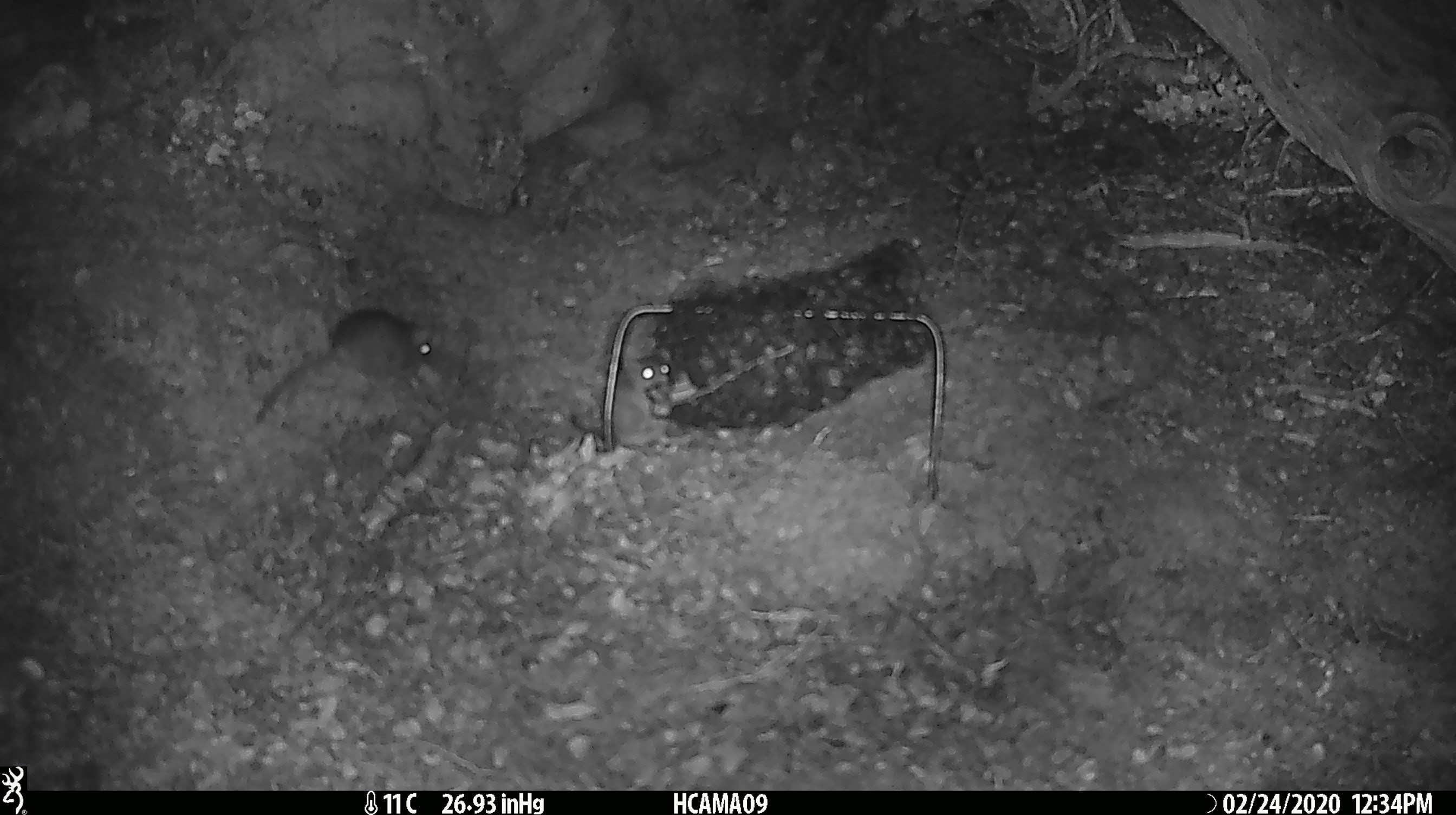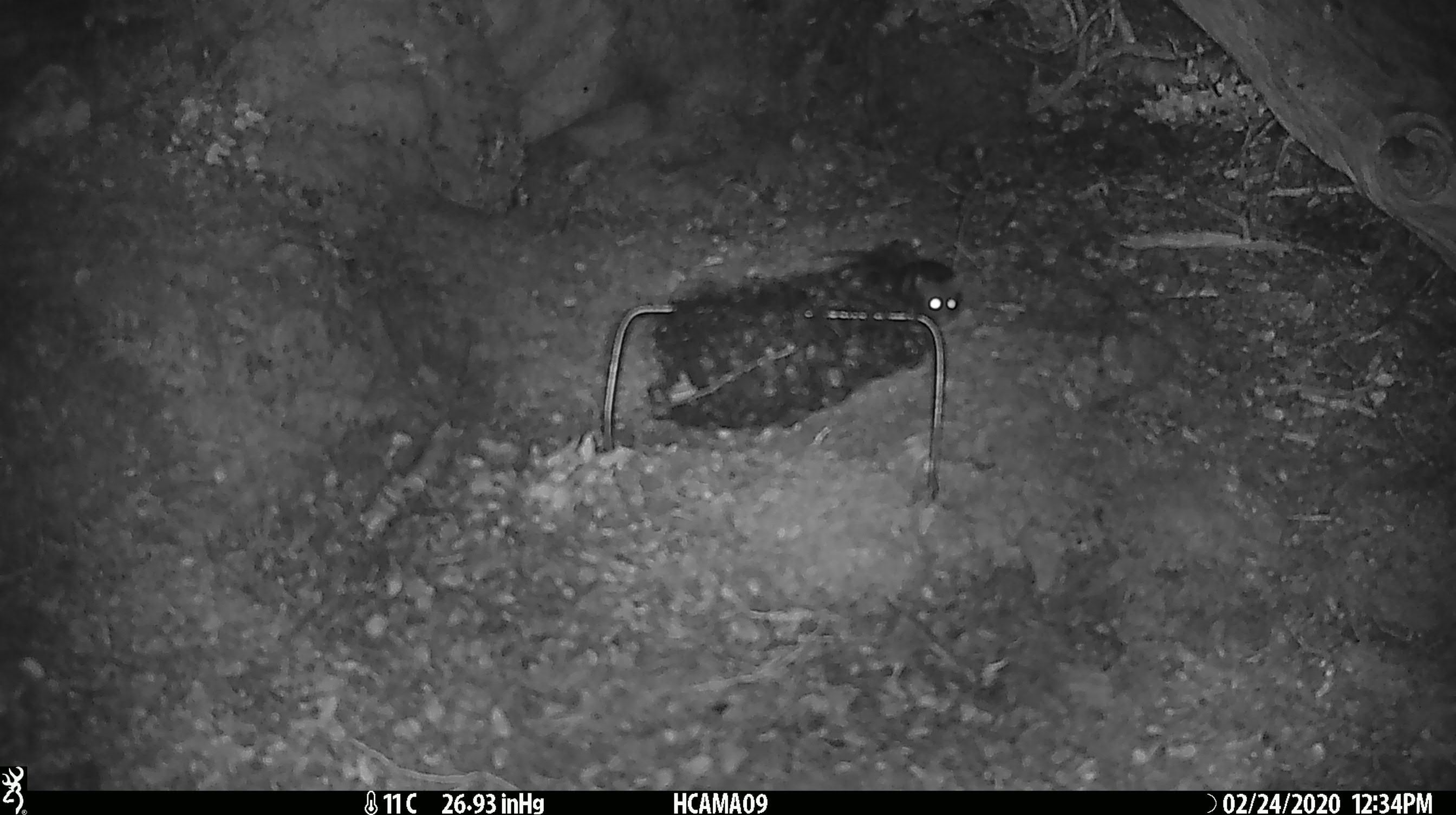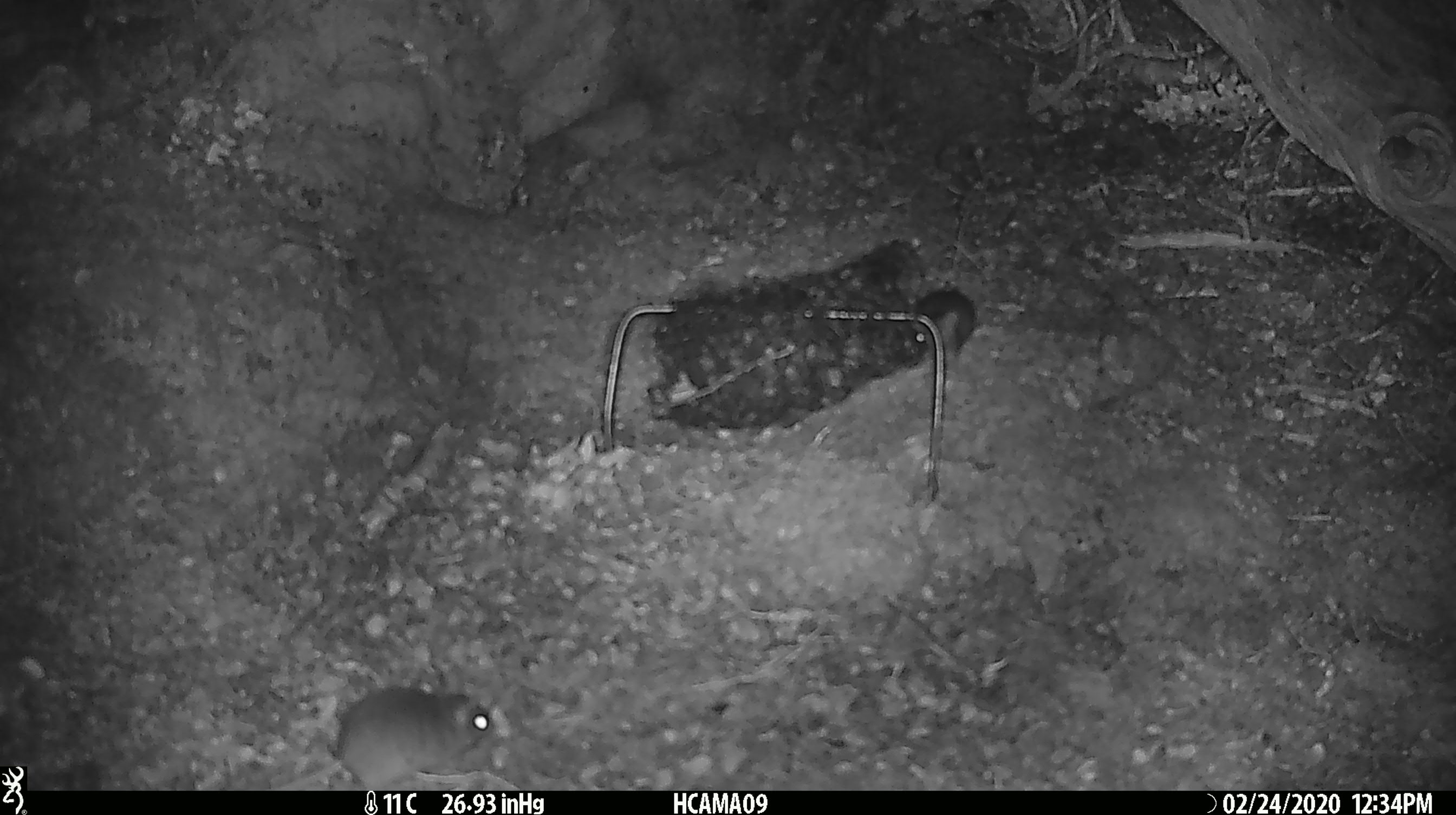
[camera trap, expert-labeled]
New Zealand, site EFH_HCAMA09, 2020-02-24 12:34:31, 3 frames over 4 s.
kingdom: Animalia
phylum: Chordata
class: Mammalia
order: Rodentia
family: Muridae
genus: Mus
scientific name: Mus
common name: mouse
Mouse (Mus).